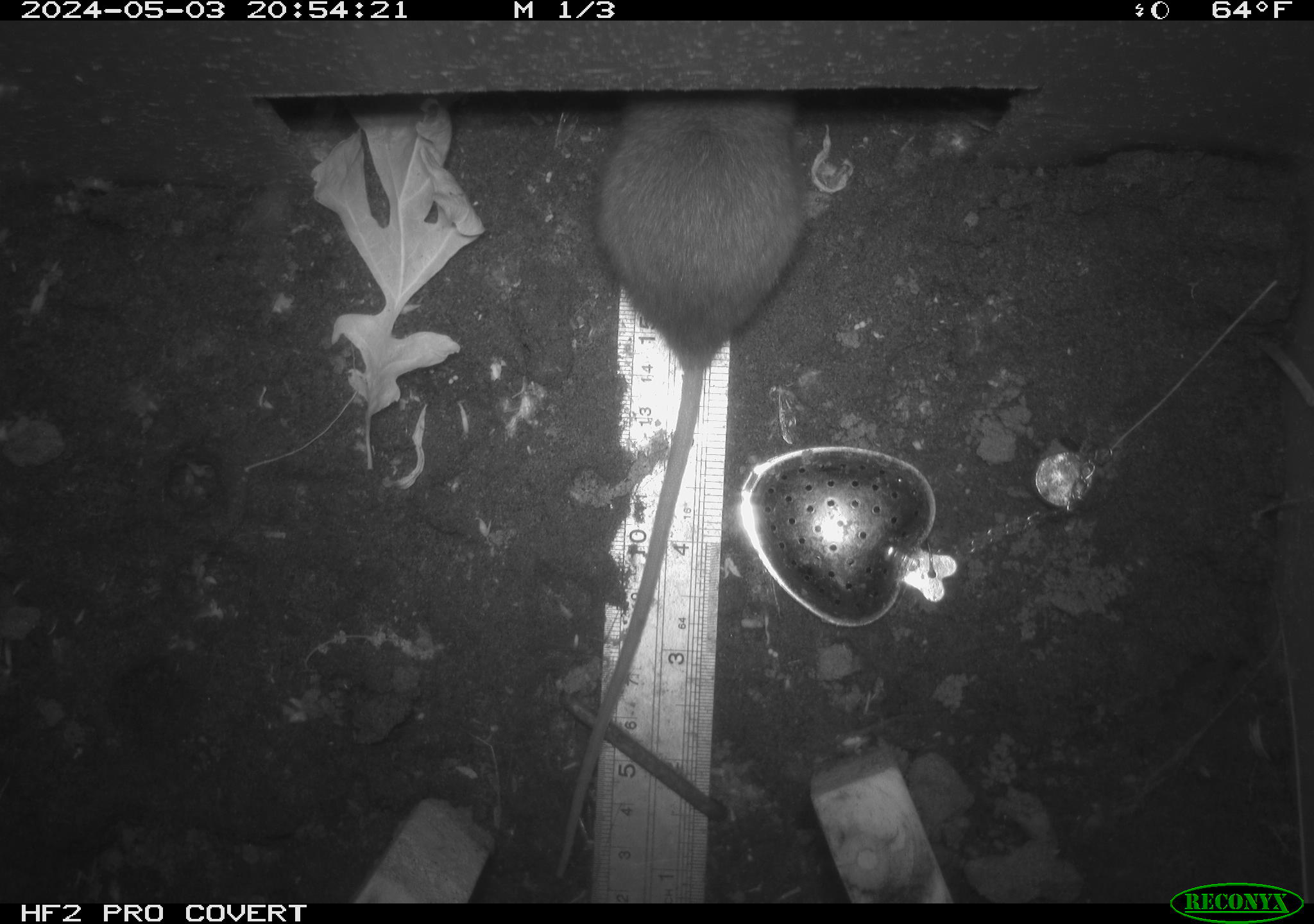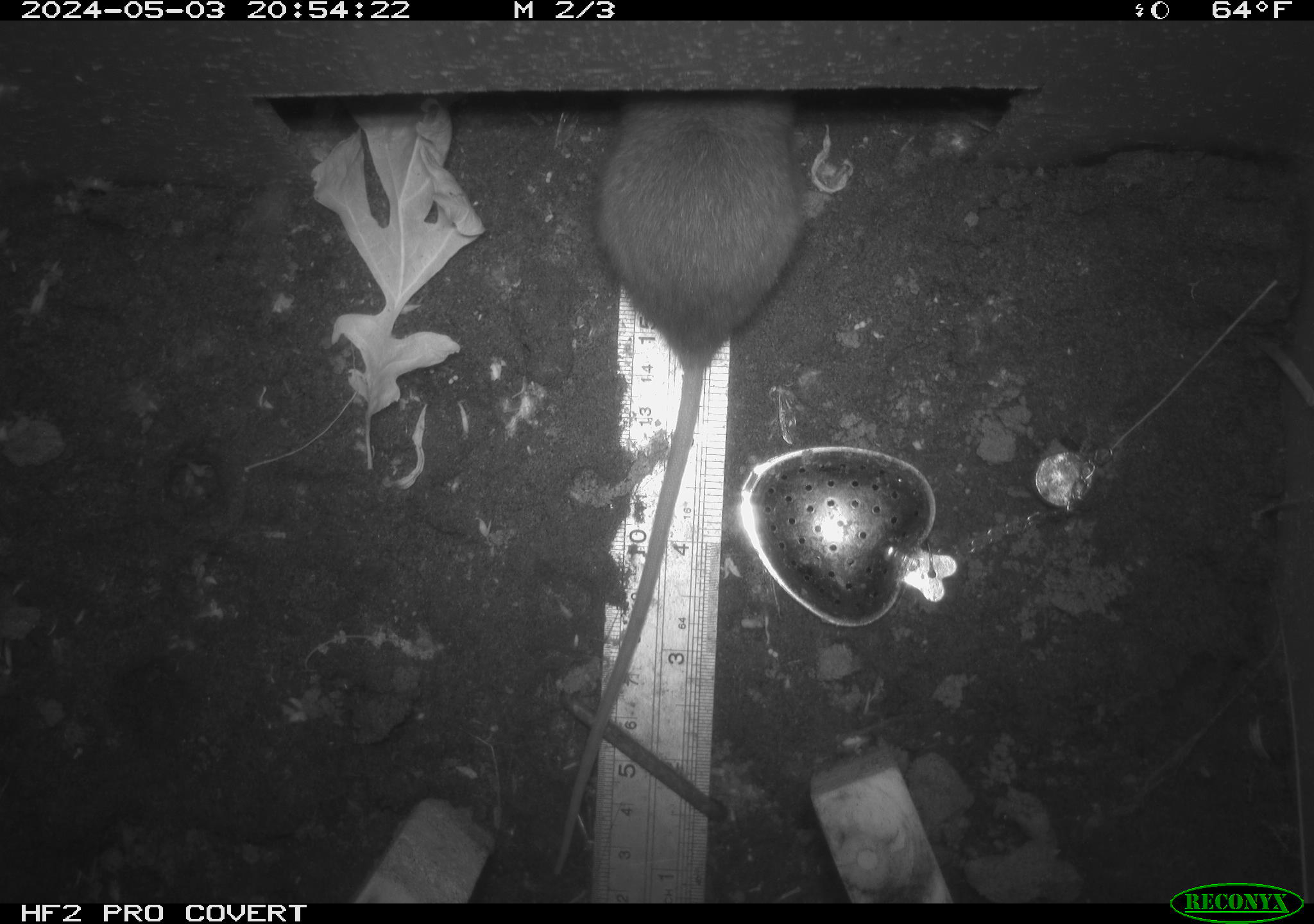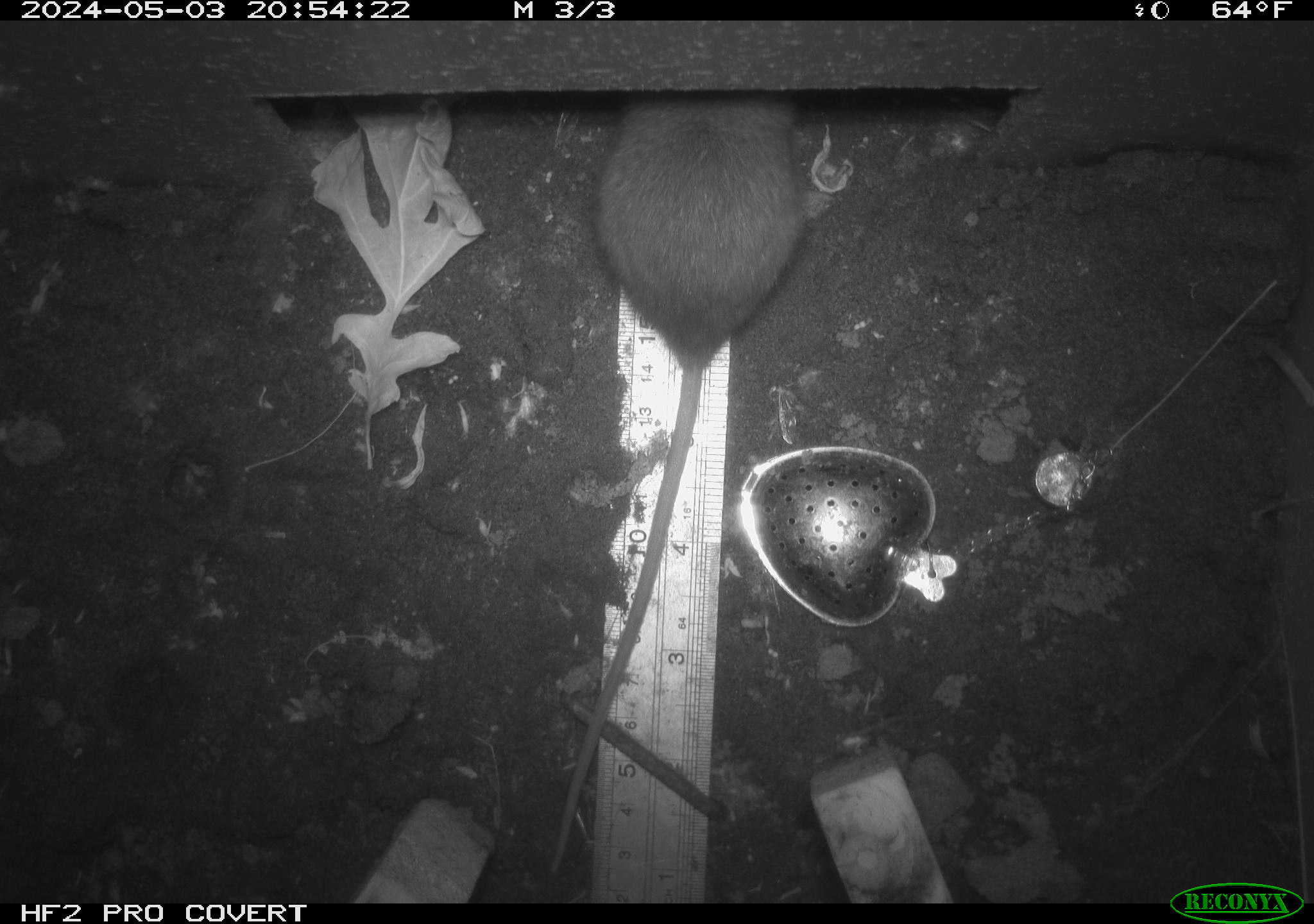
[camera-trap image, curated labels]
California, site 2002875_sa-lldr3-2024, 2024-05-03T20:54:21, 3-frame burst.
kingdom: Animalia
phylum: Chordata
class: Mammalia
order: Rodentia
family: Muridae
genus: Rattus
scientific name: Rattus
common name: rat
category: rattus species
Rattus species (rat) (Rattus).